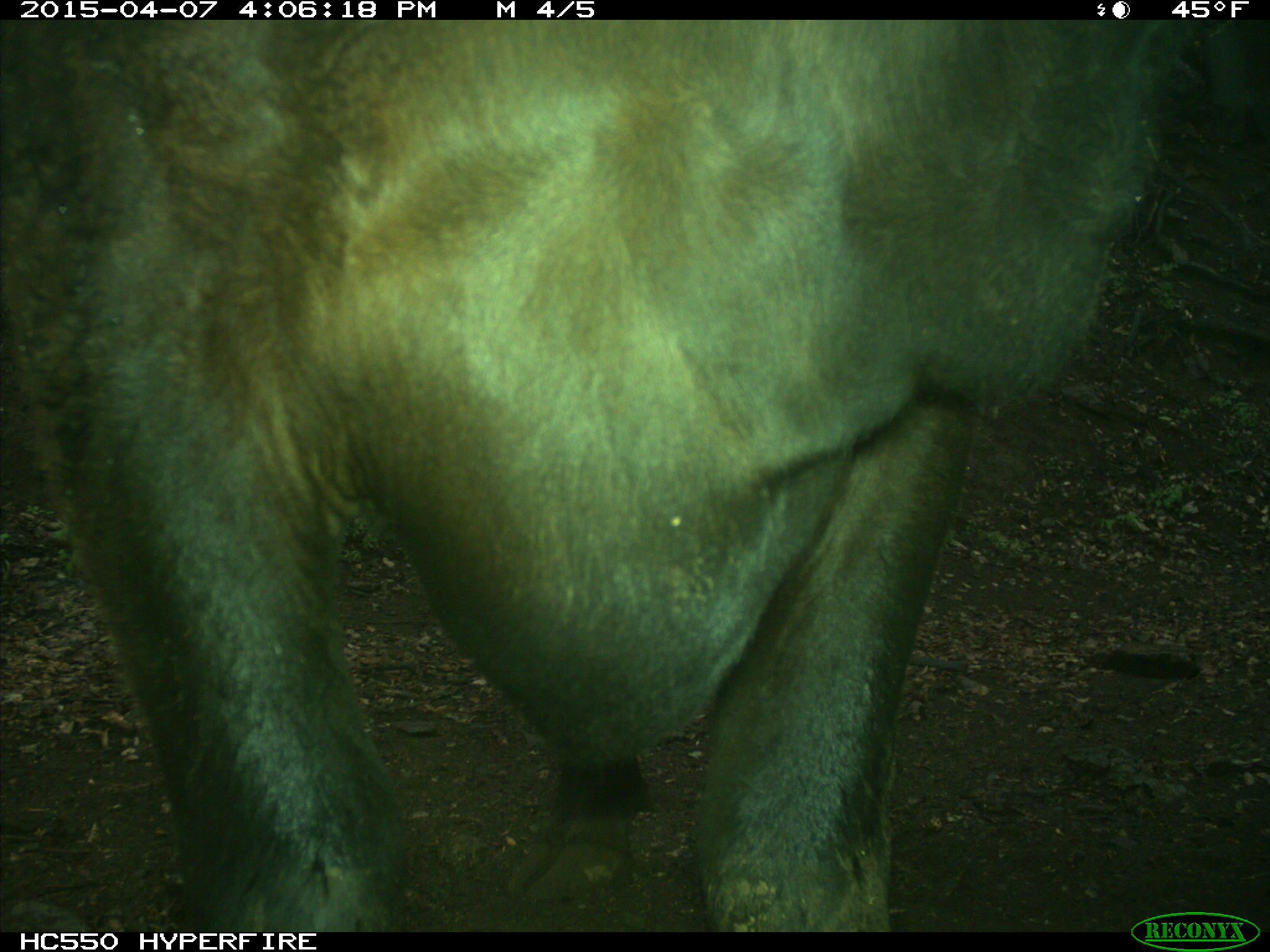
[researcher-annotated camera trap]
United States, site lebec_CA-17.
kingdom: Animalia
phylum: Chordata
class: Mammalia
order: Artiodactyla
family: Bovidae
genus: Bos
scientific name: Bos taurus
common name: domestic cow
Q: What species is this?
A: Bos taurus (domestic cow).